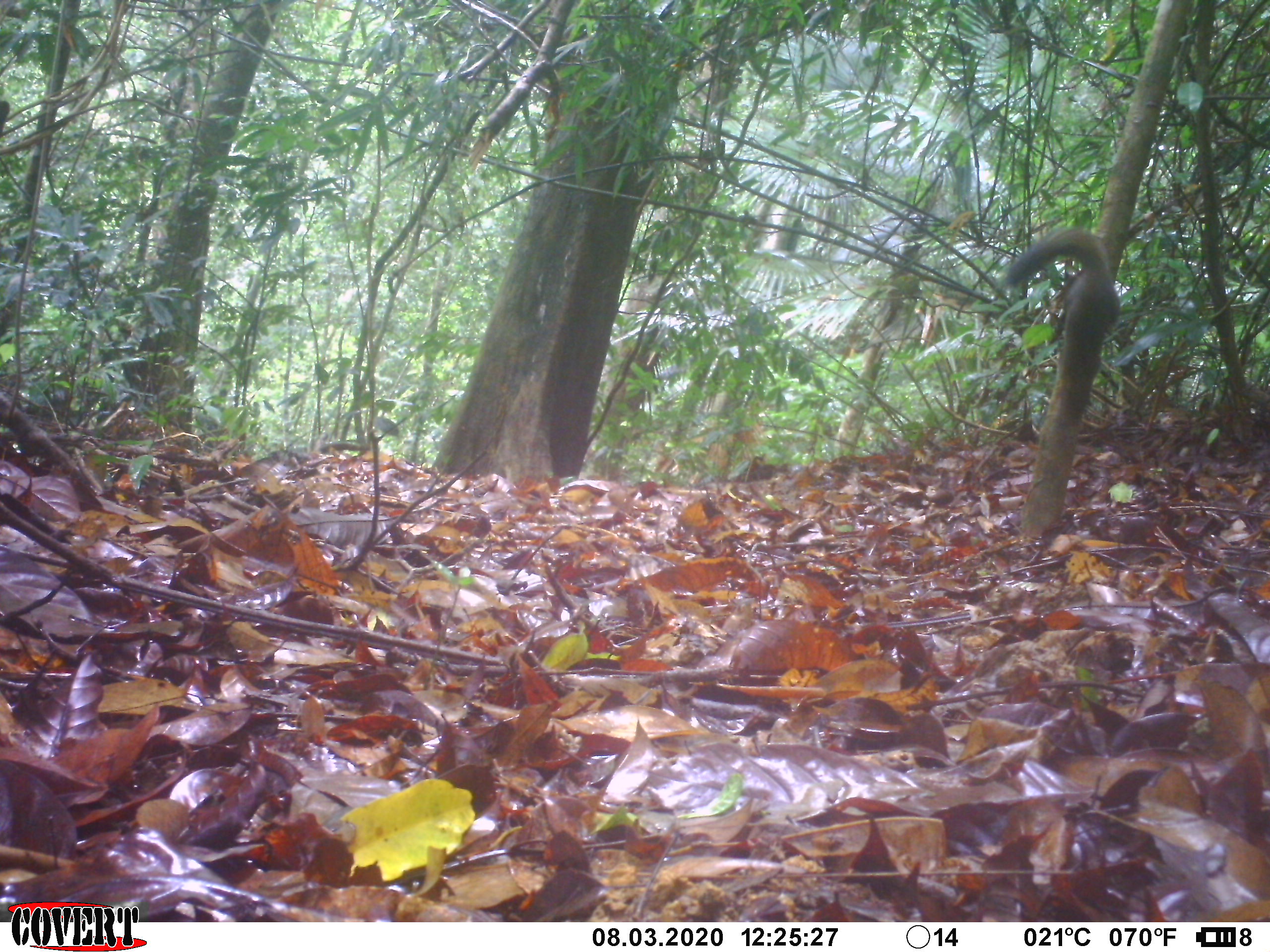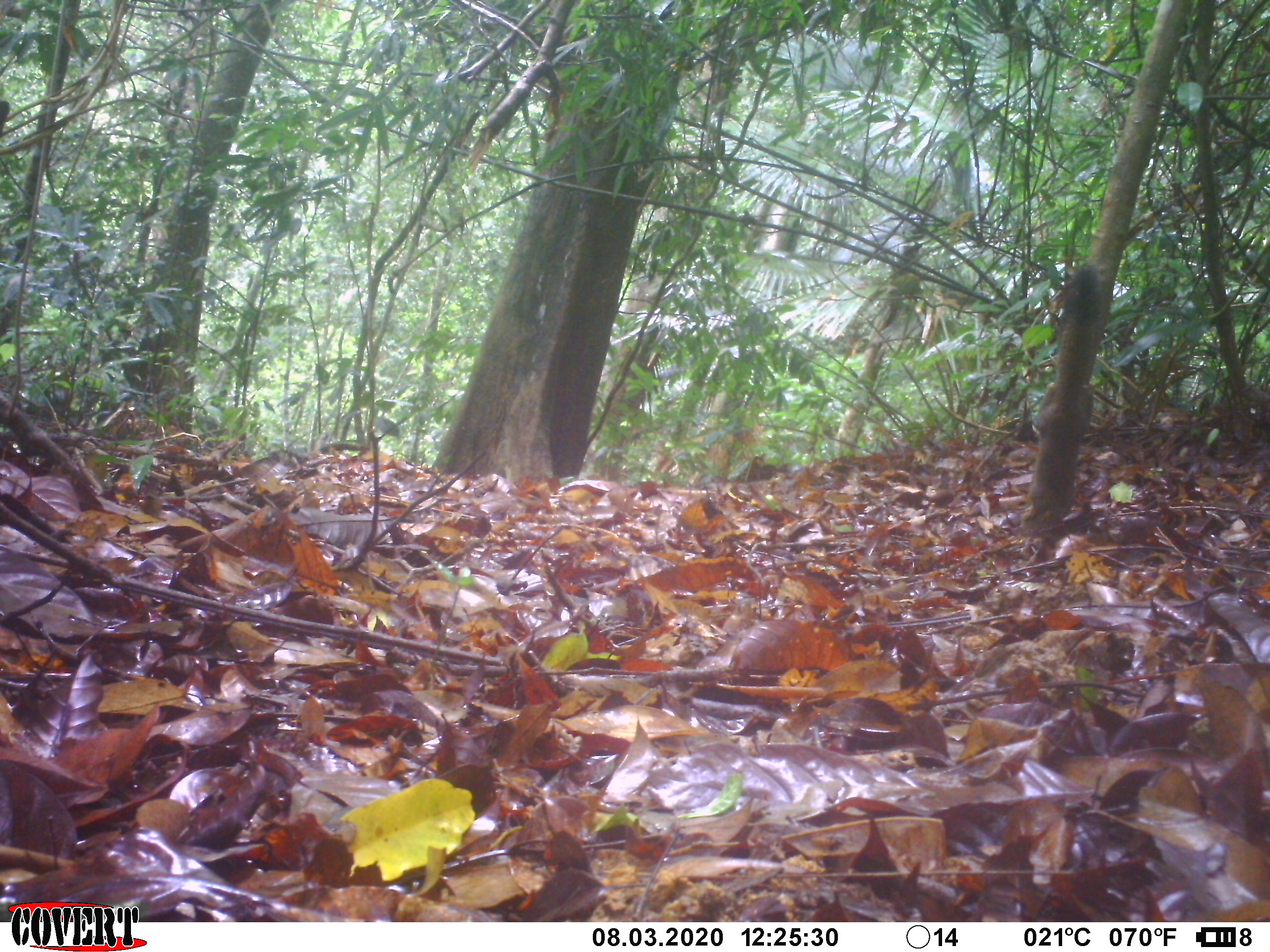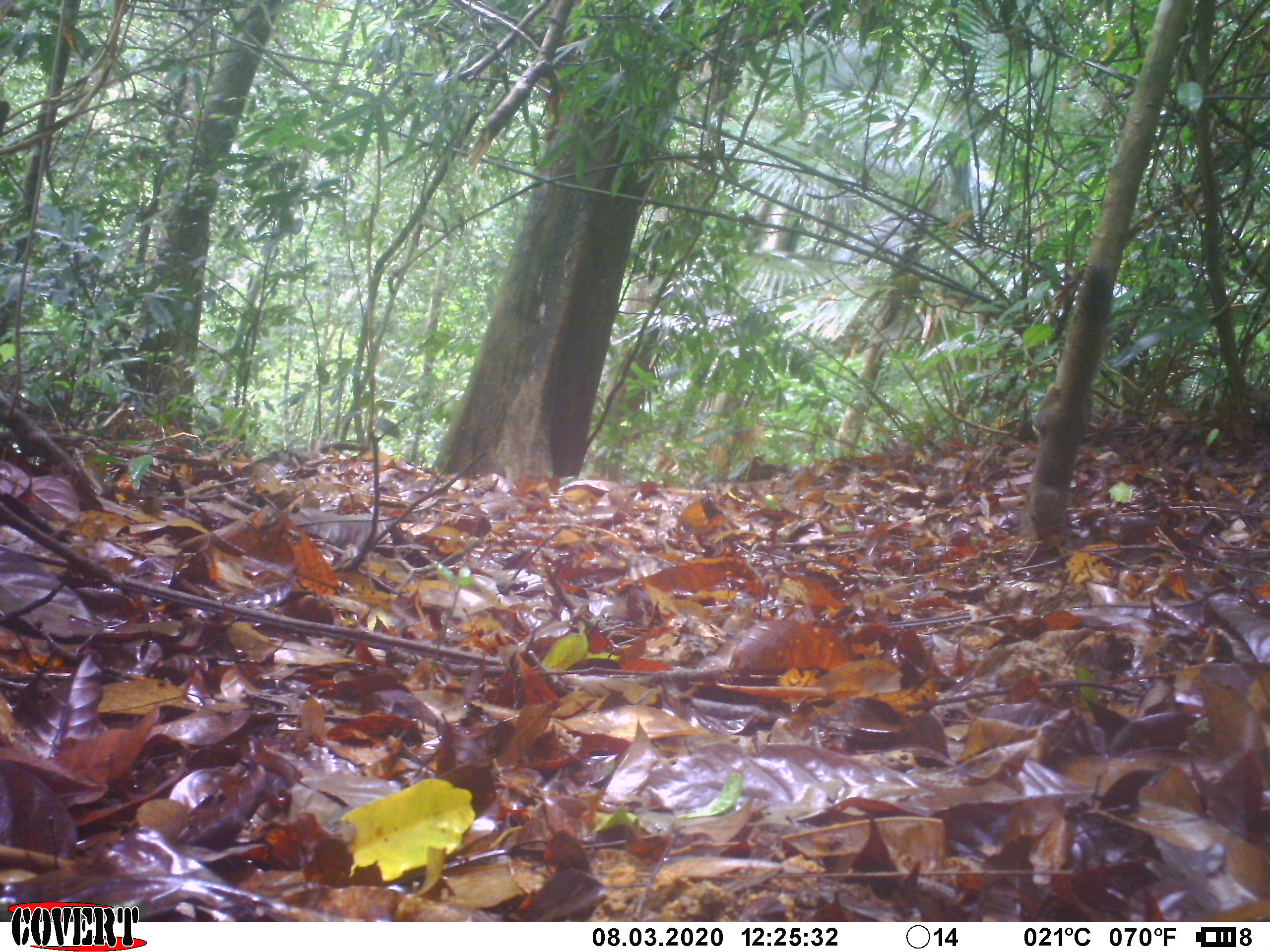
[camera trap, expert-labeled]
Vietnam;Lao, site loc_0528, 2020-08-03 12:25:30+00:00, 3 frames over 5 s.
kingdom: Animalia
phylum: Chordata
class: Mammalia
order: Rodentia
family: Sciuridae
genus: Callosciurus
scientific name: Callosciurus erythraeus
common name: pallas's squirrel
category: pallass squirrel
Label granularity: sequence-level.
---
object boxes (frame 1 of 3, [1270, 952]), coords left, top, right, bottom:
pallass squirrel: 1002, 227, 1120, 429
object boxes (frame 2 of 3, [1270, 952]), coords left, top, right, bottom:
pallass squirrel: 1031, 260, 1107, 444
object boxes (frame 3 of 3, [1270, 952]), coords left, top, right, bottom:
pallass squirrel: 1031, 260, 1111, 444